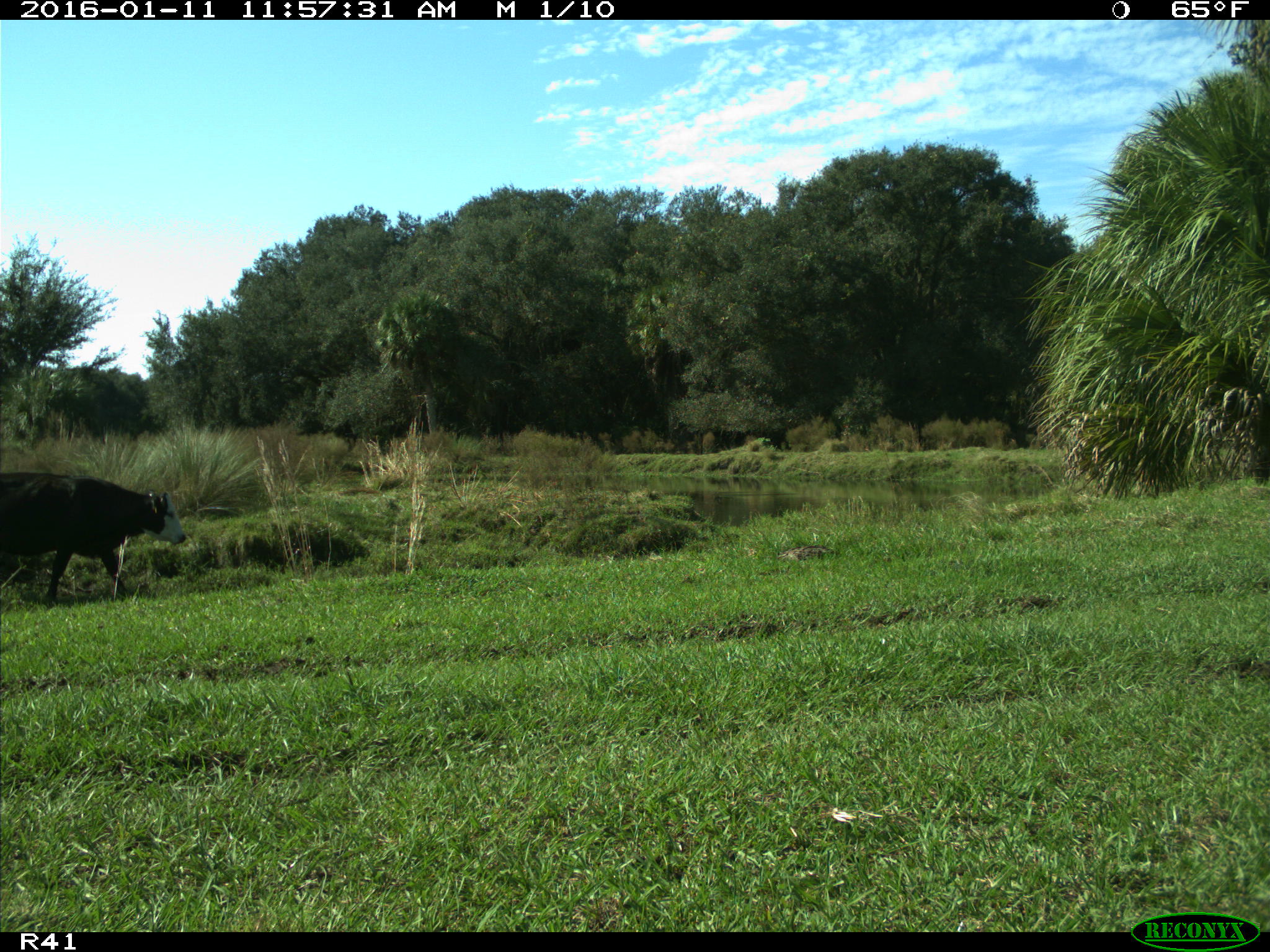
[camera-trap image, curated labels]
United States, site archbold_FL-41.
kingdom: Animalia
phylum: Chordata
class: Mammalia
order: Artiodactyla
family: Bovidae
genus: Bos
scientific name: Bos taurus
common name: domestic cow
Bos taurus (domestic cow).